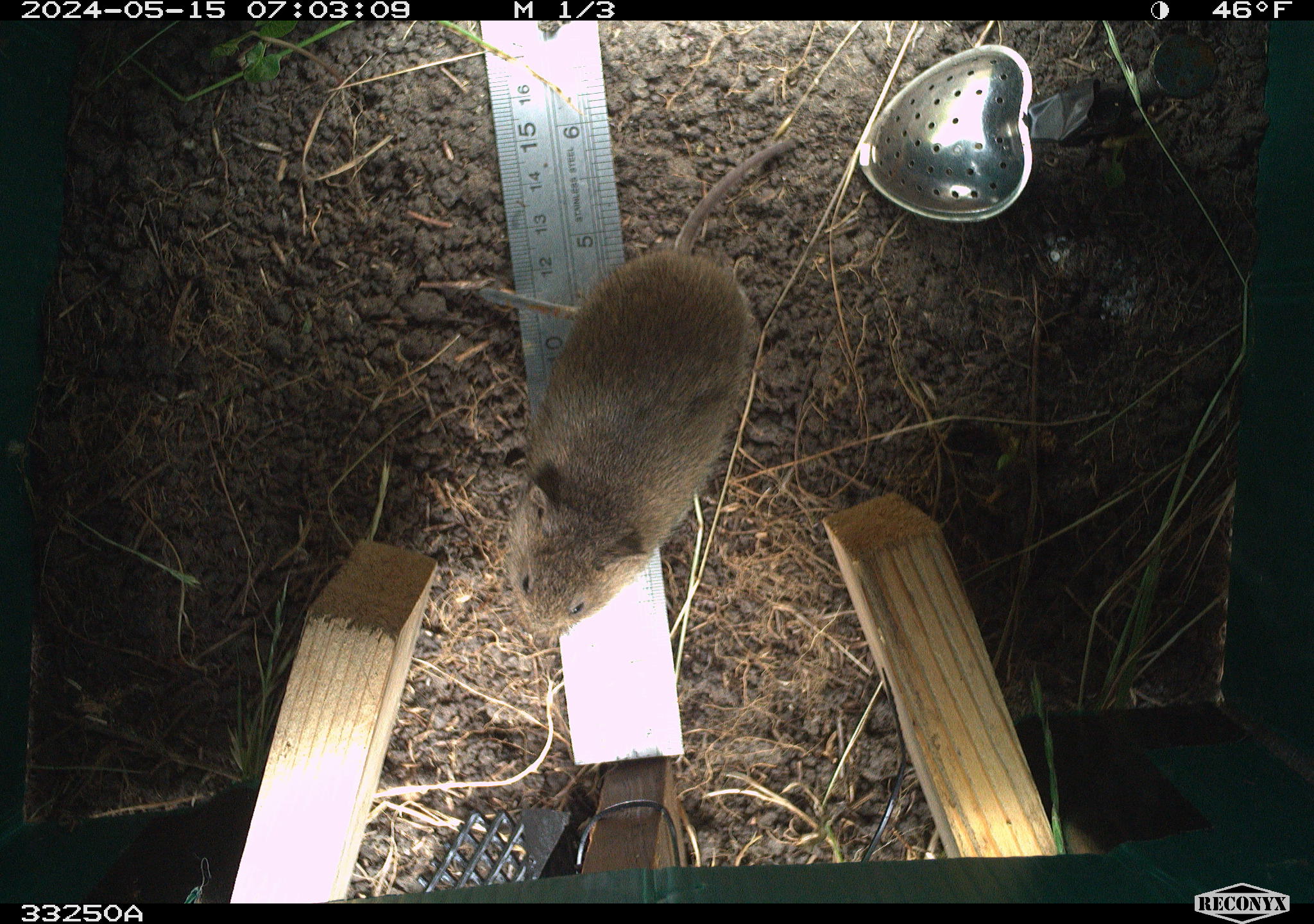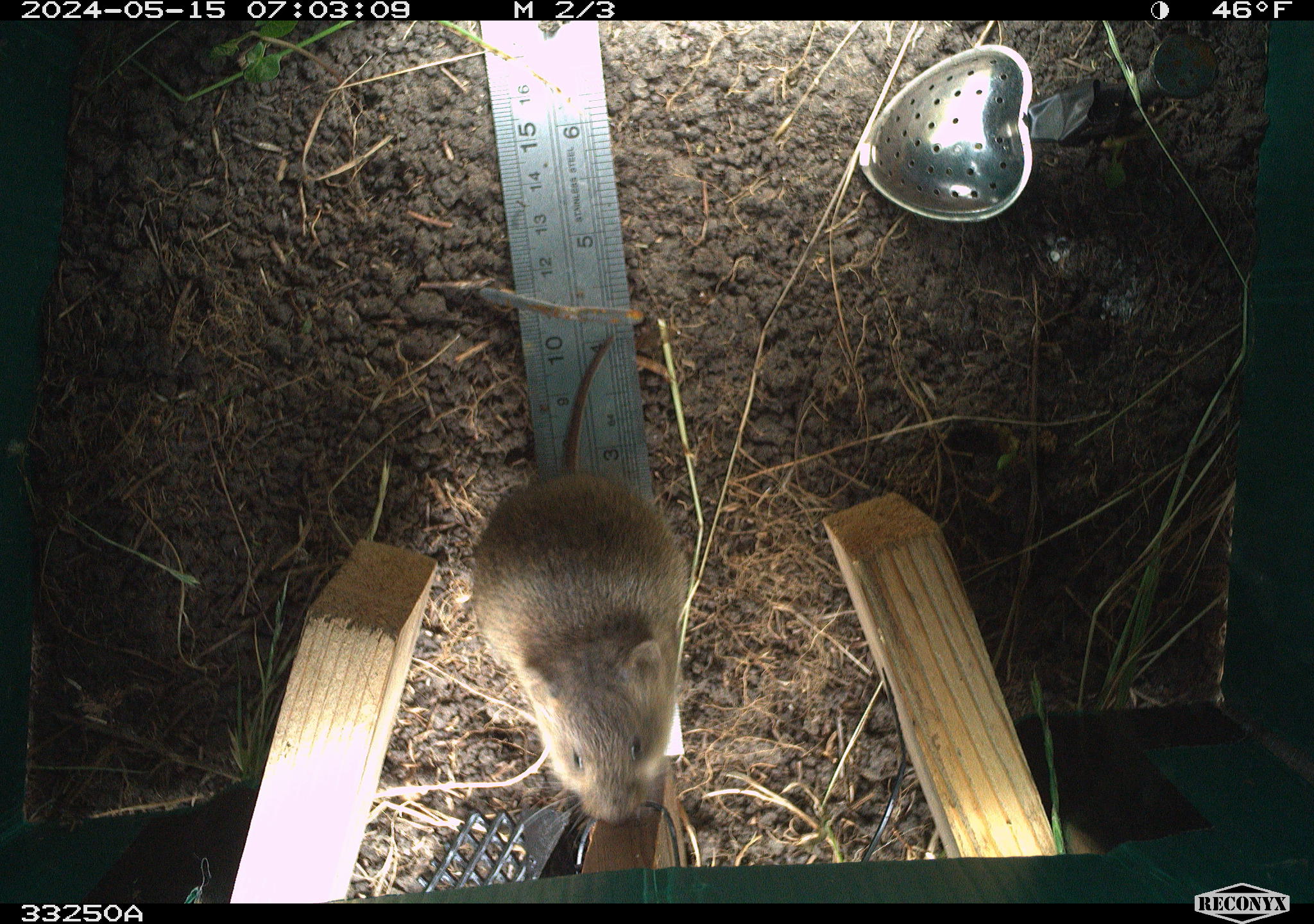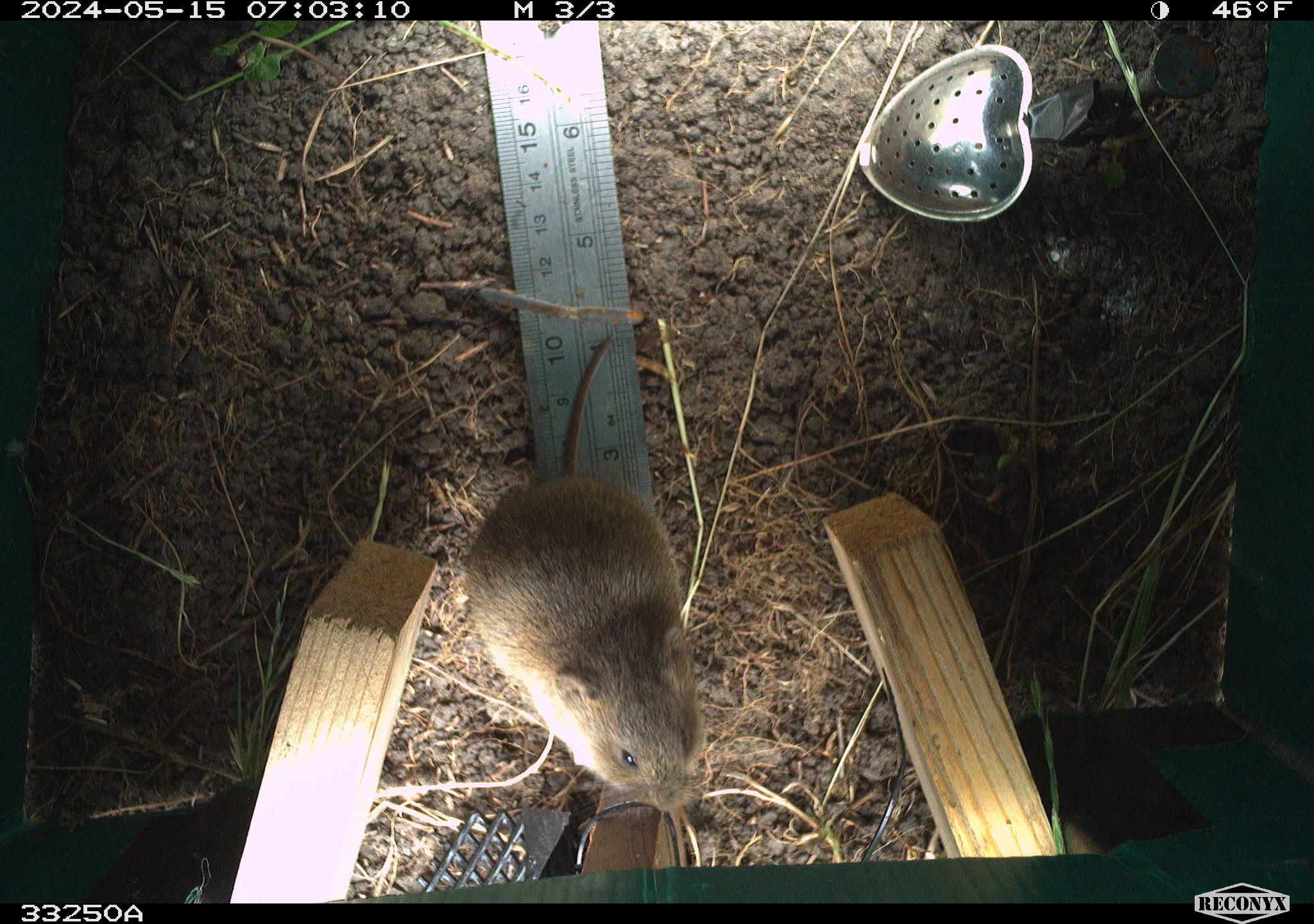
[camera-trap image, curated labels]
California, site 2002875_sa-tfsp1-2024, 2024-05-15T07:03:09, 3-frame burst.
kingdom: Animalia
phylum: Chordata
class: Mammalia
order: Rodentia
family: Cricetidae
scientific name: Arvicolinae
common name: voles, lemmings, and muskrats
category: arvicolinae subfamily